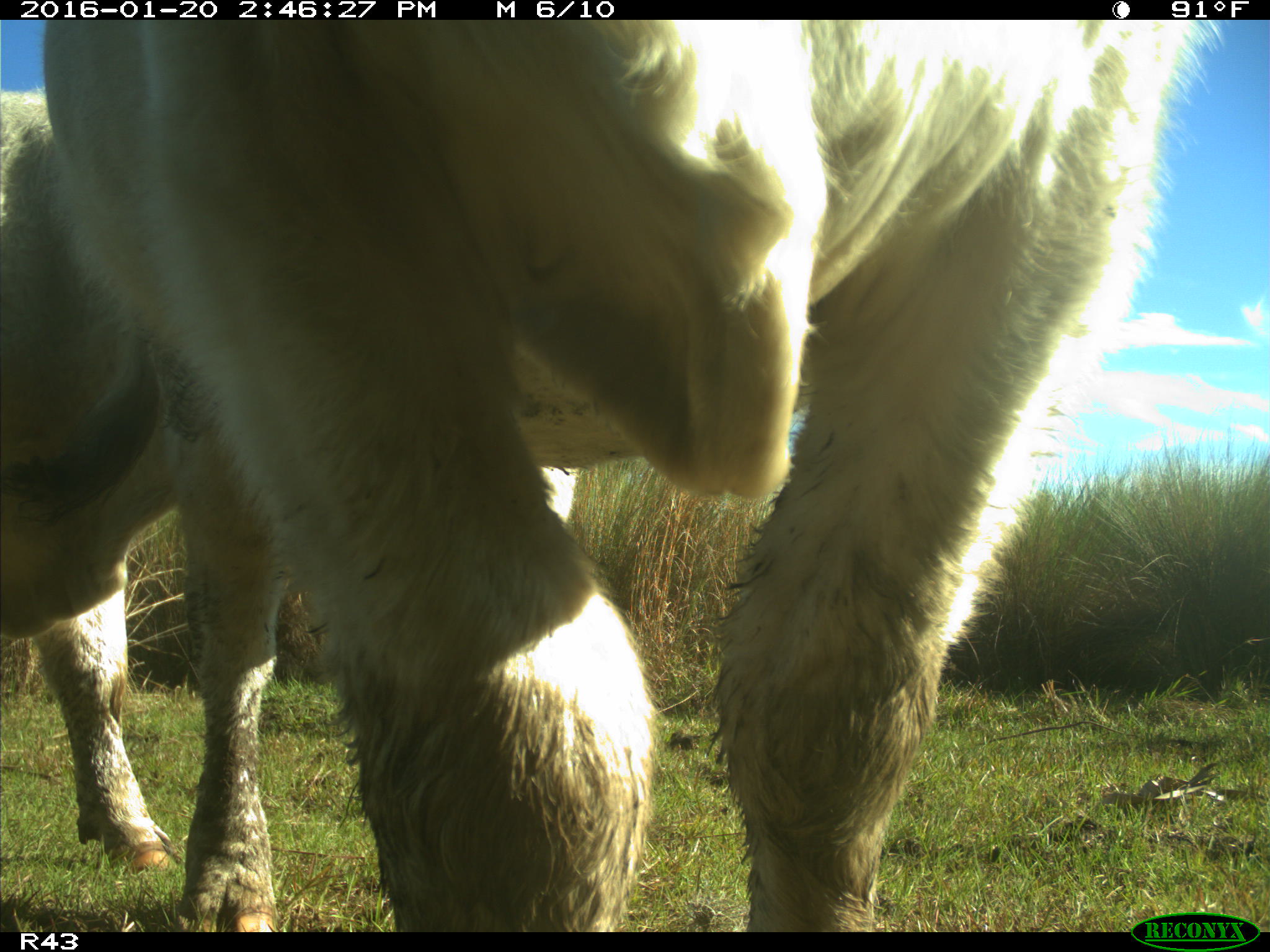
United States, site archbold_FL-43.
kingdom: Animalia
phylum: Chordata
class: Mammalia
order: Artiodactyla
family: Bovidae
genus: Bos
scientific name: Bos taurus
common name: domestic cow